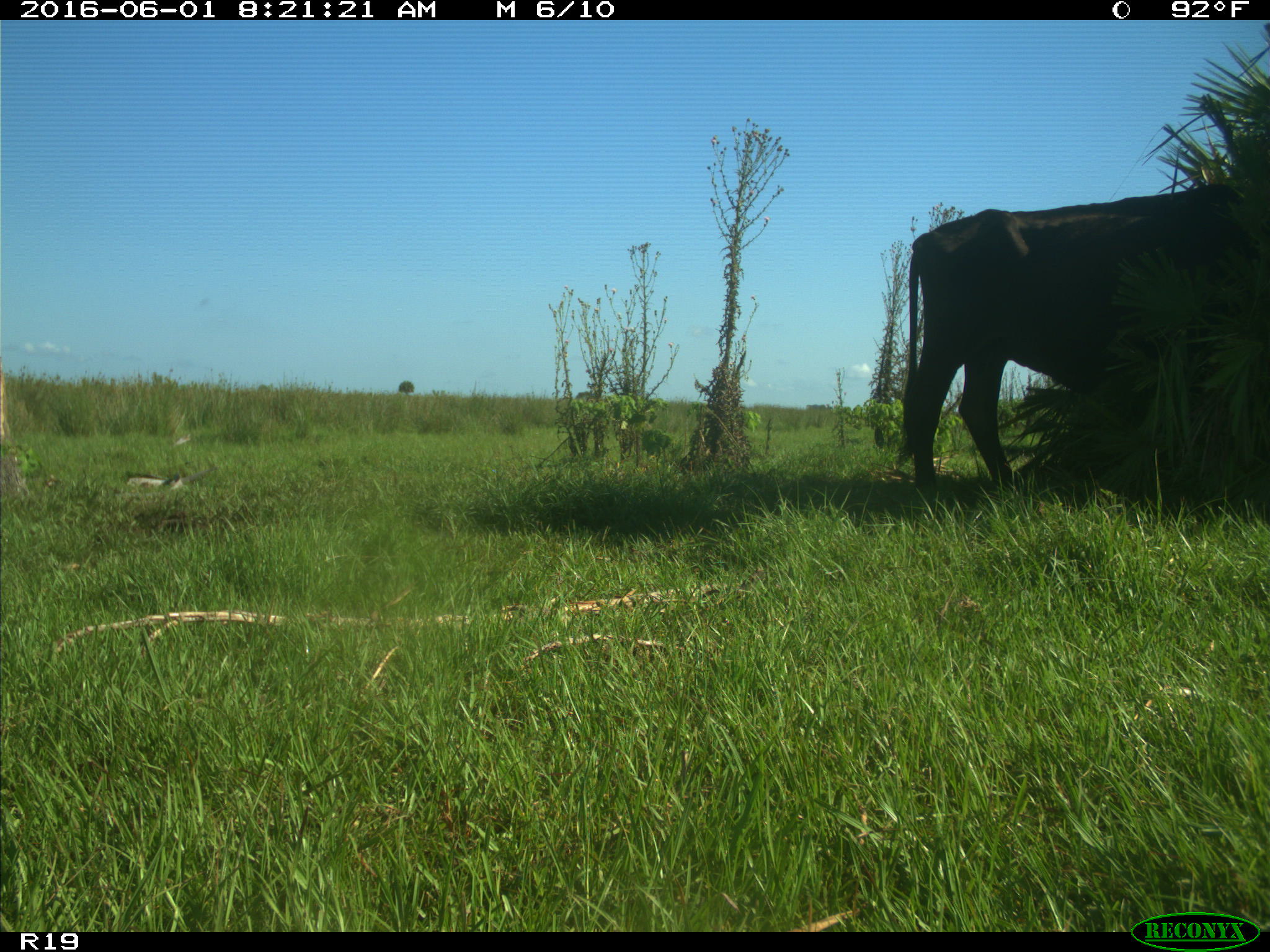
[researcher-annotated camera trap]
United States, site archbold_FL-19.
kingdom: Animalia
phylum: Chordata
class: Mammalia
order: Artiodactyla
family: Bovidae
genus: Bos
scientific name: Bos taurus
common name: domestic cow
Bos taurus (domestic cow).